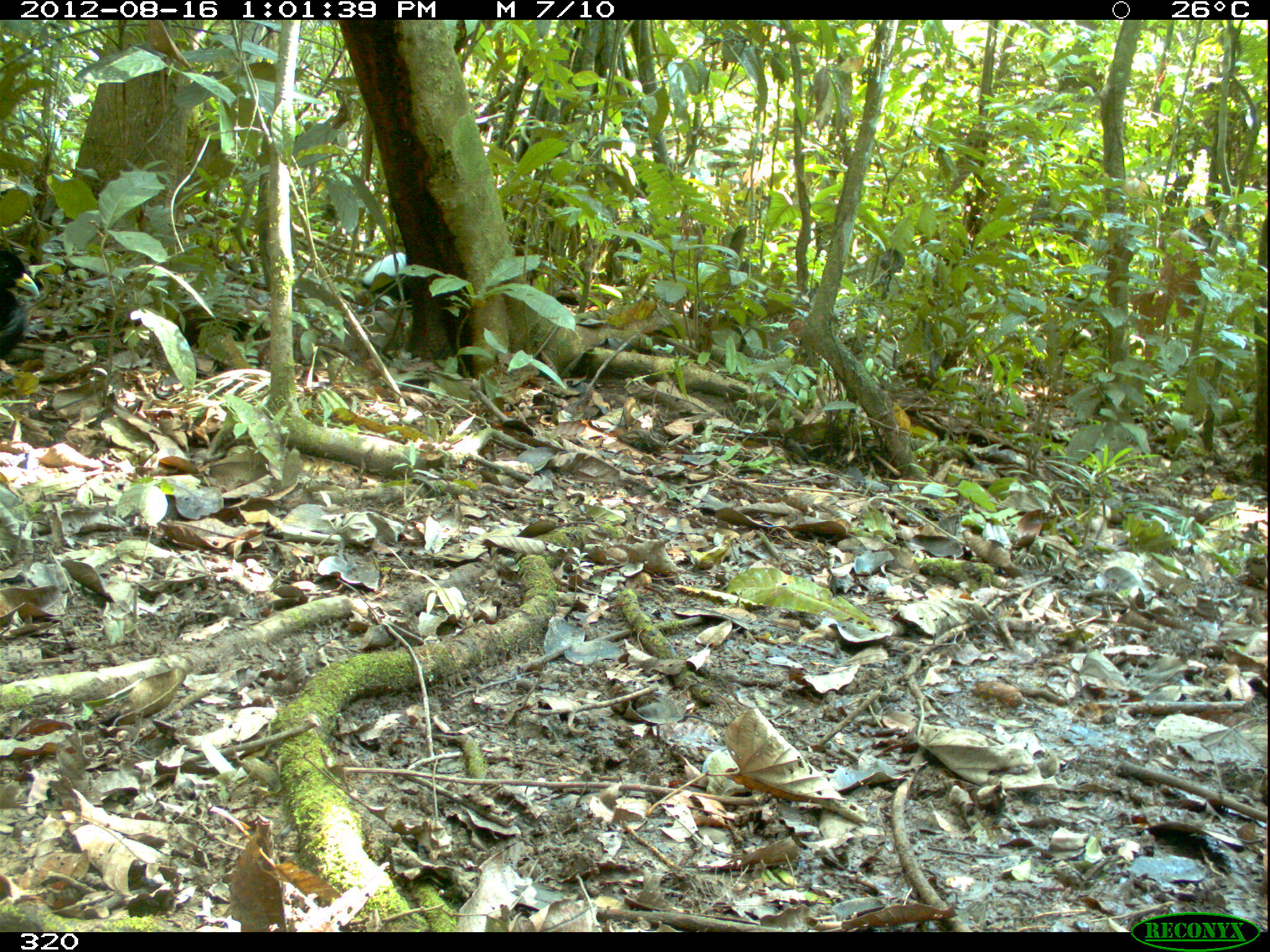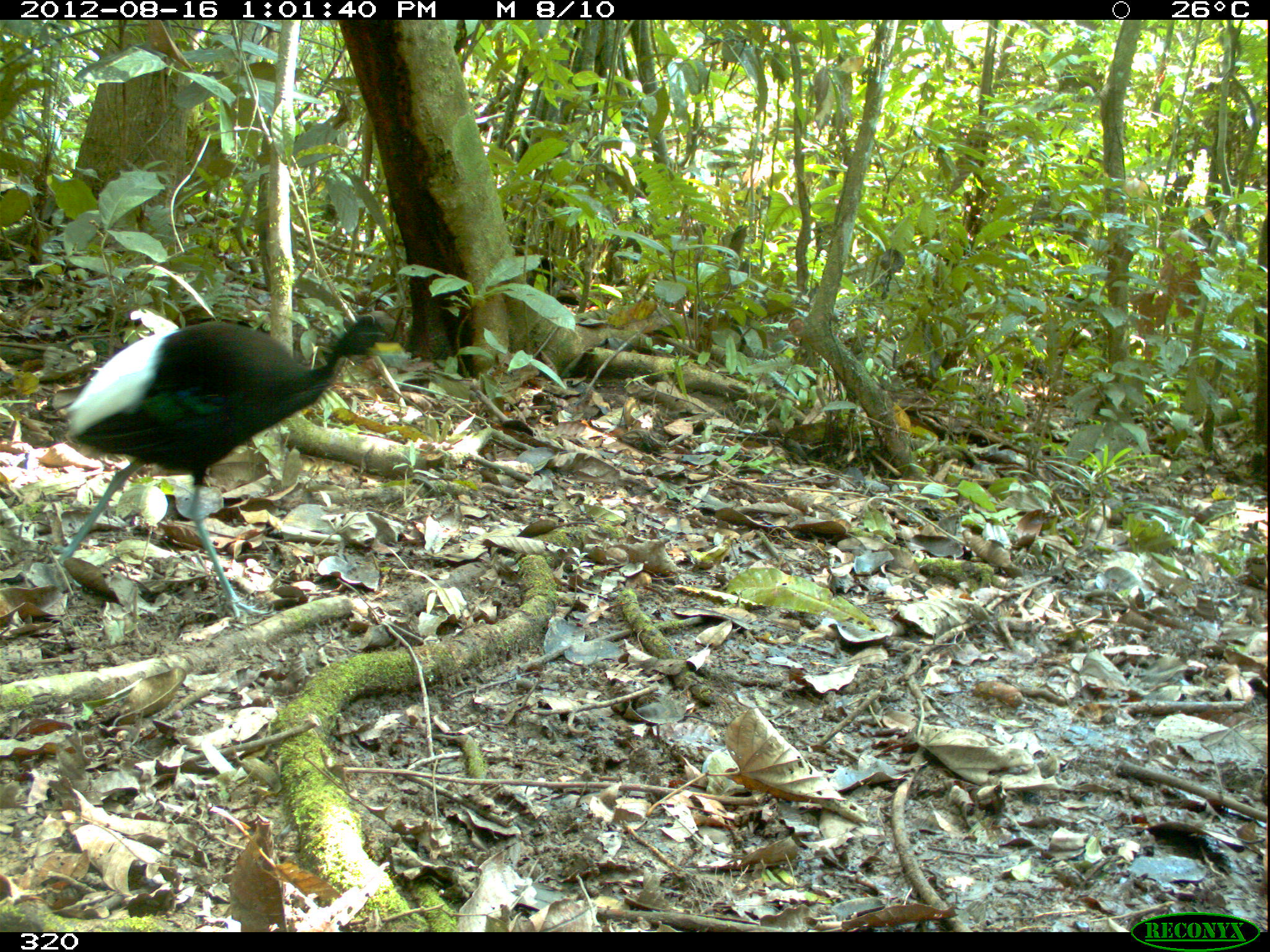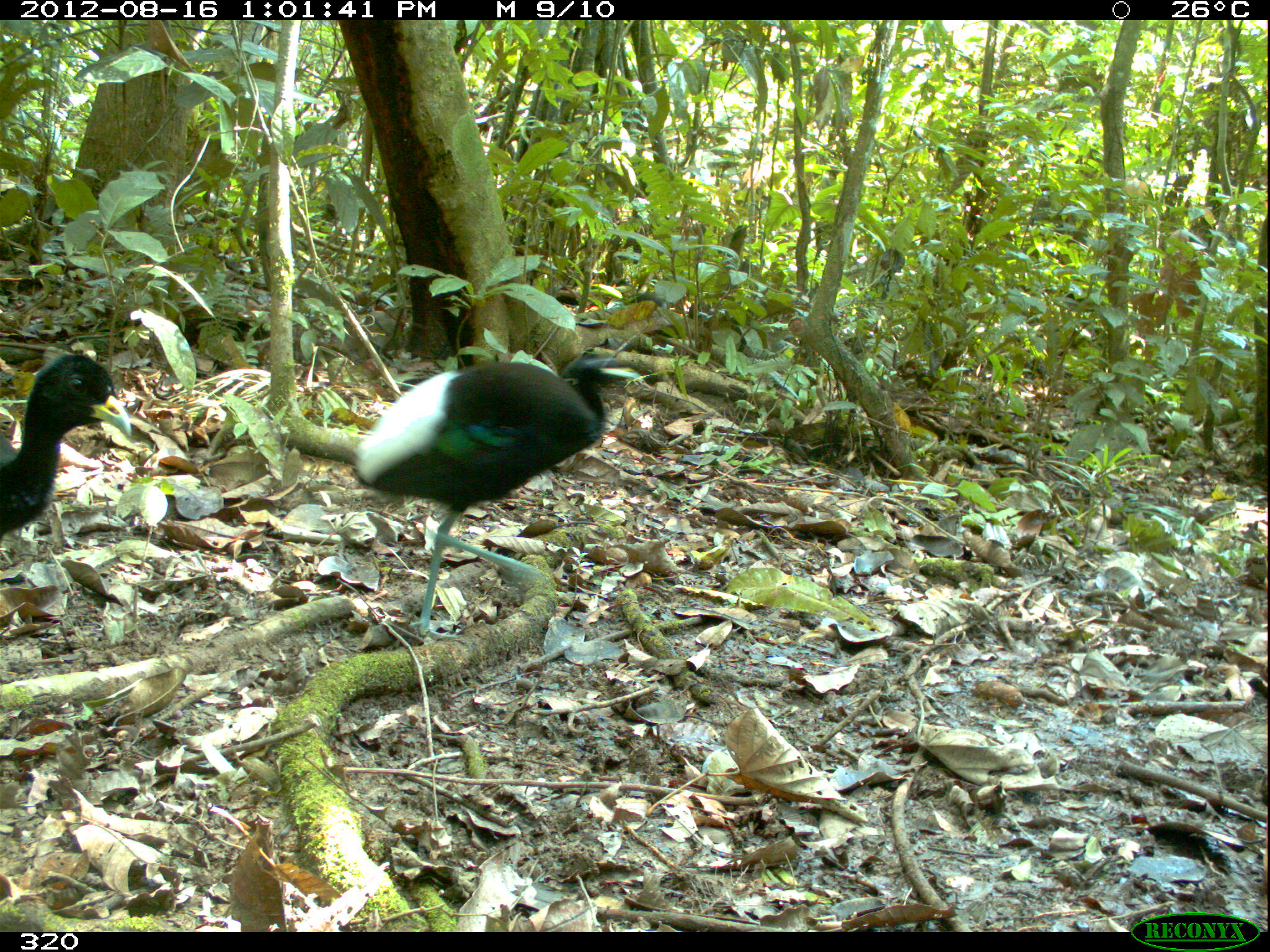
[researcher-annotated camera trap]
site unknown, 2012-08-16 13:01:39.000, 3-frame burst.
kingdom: Animalia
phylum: Chordata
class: Aves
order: Gruiformes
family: Psophiidae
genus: Psophia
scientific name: Psophia leucoptera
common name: pale-winged trumpeter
Psophia leucoptera (pale-winged trumpeter).